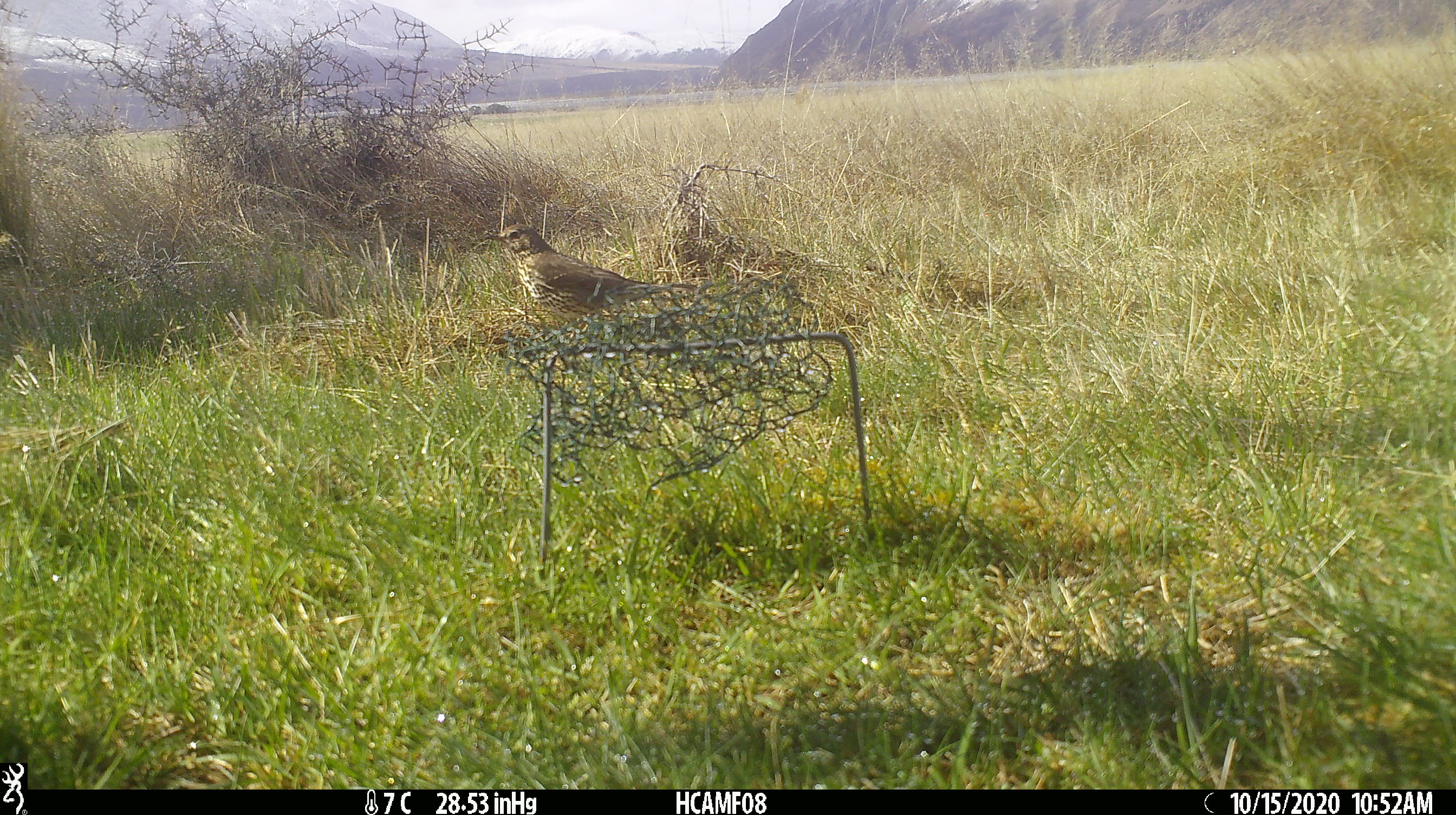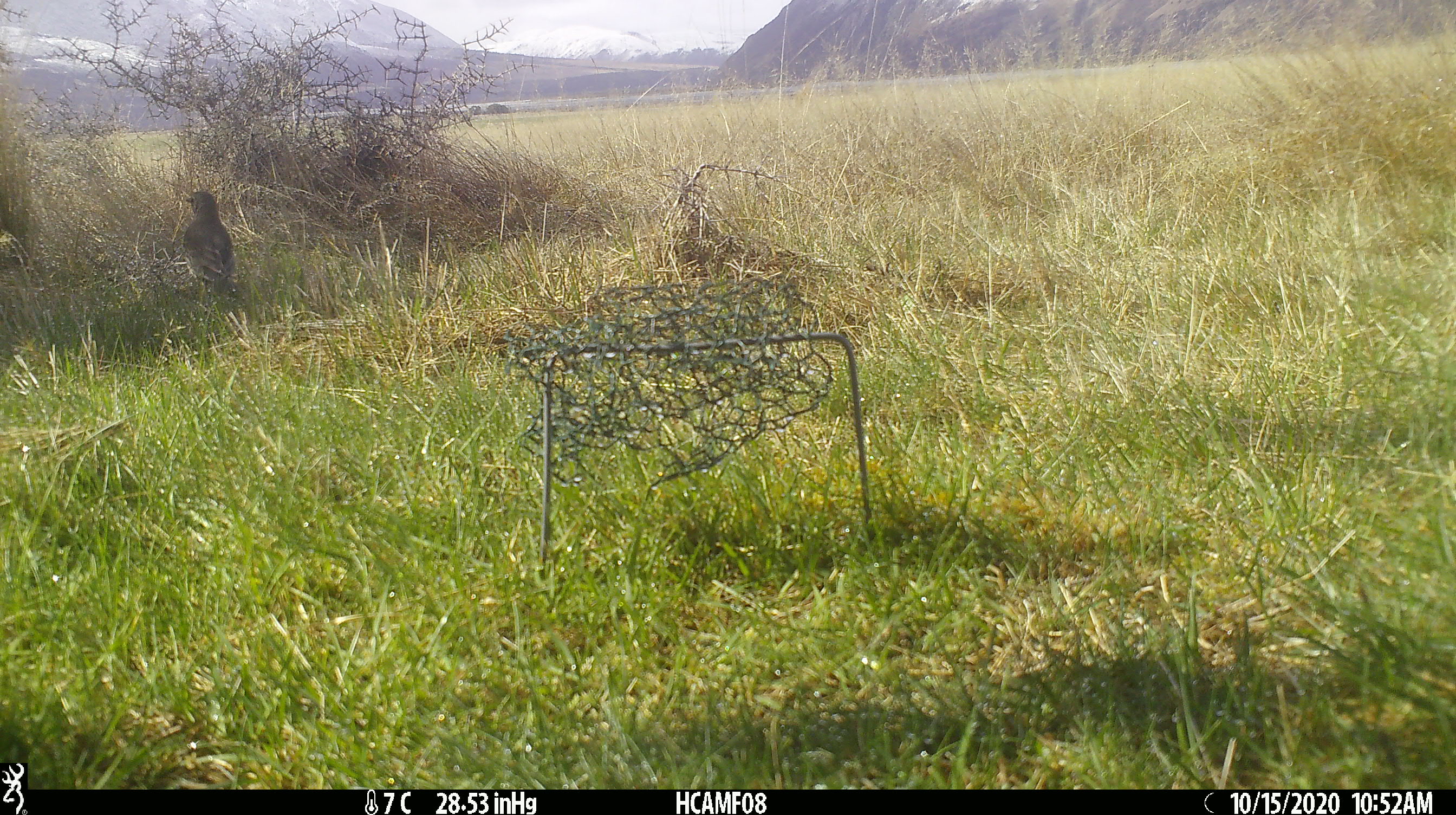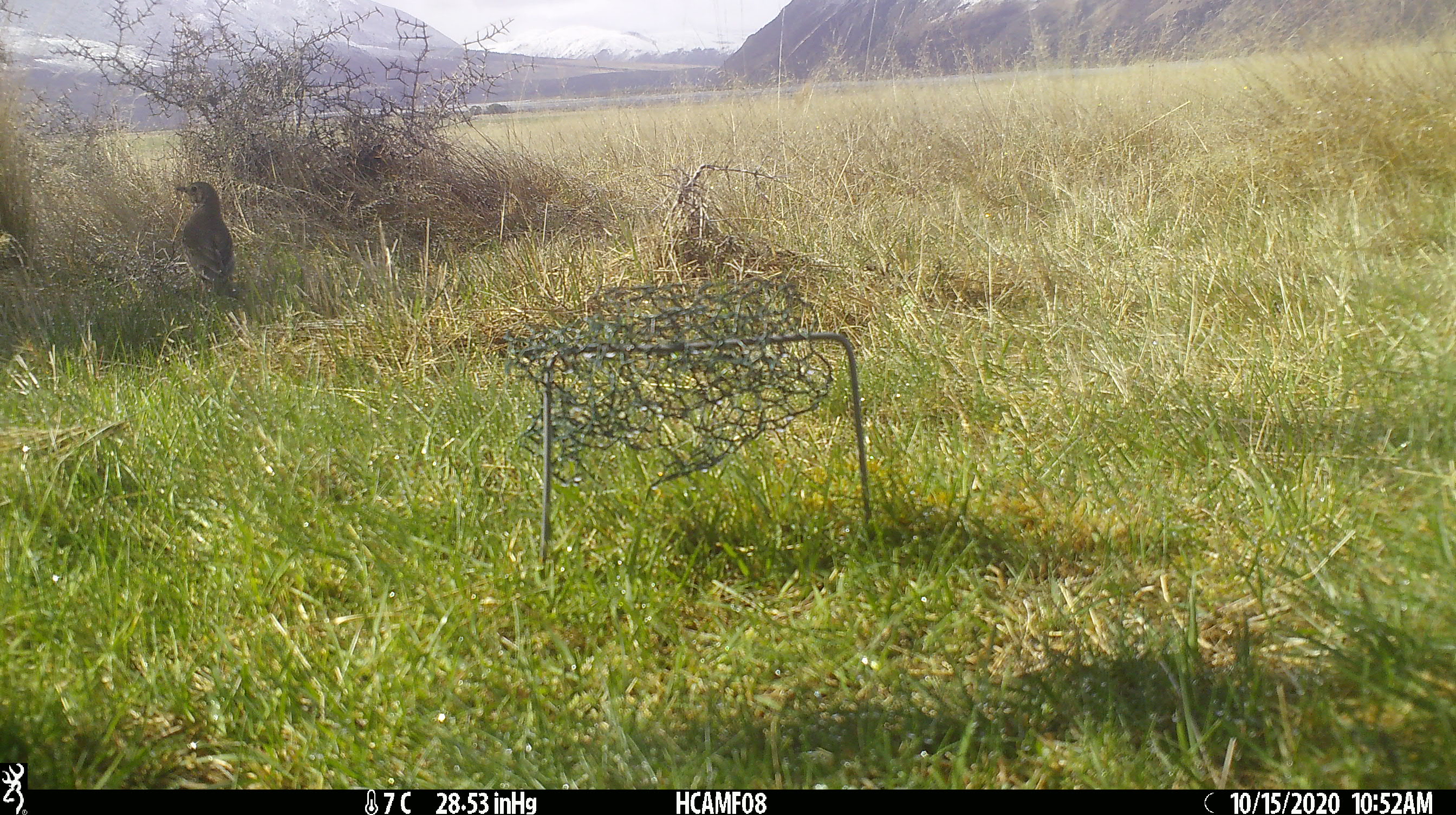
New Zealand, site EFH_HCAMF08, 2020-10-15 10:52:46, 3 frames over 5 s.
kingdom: Animalia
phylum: Chordata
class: Aves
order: Passeriformes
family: Turdidae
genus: Turdus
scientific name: Turdus philomelos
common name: song thrush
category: thrush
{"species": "thrush (song thrush) (Turdus philomelos)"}